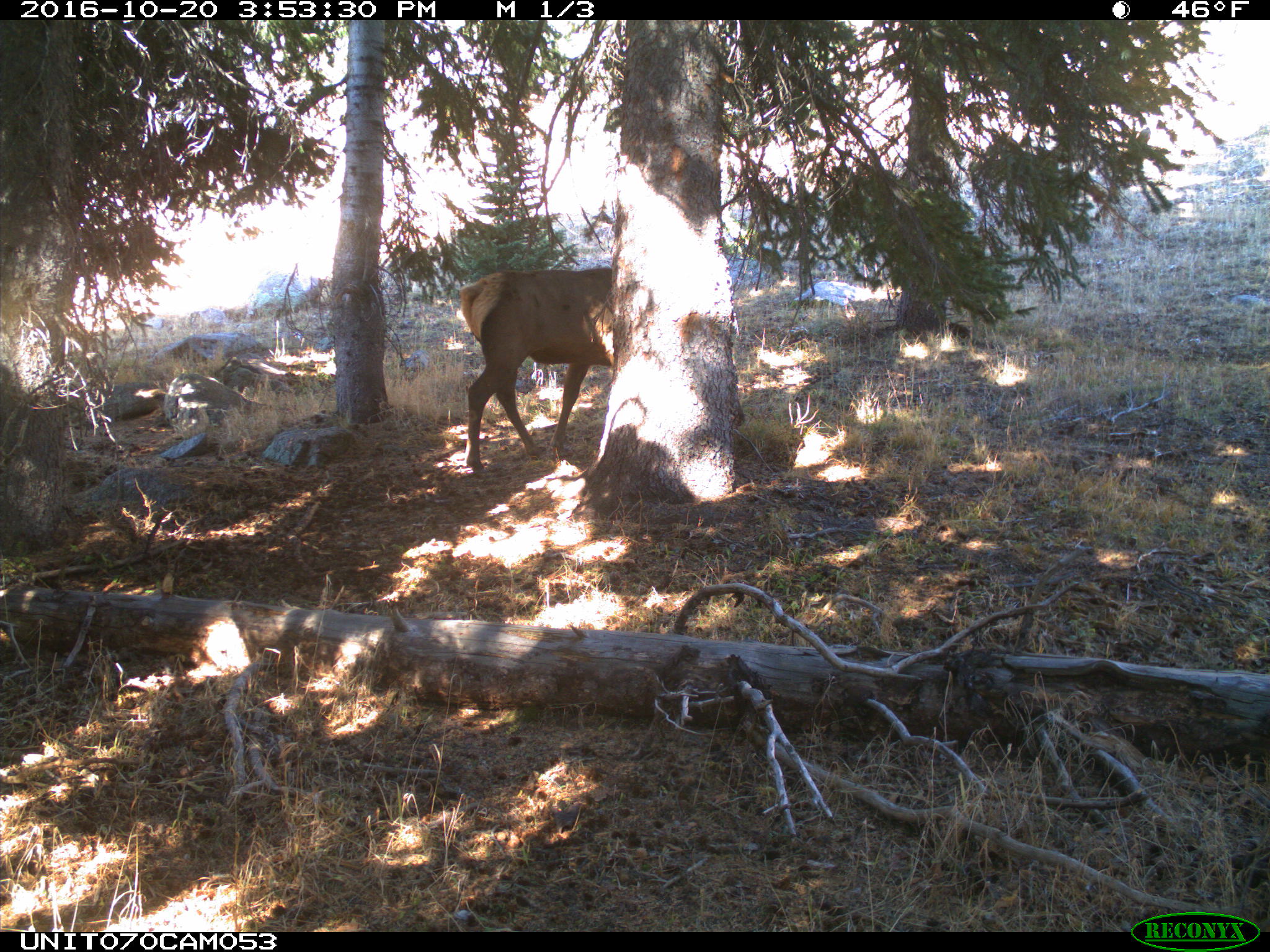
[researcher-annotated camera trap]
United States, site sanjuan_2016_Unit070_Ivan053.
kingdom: Animalia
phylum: Chordata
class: Mammalia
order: Artiodactyla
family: Cervidae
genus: Cervus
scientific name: Cervus elaphus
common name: red deer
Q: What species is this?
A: Cervus elaphus (red deer).